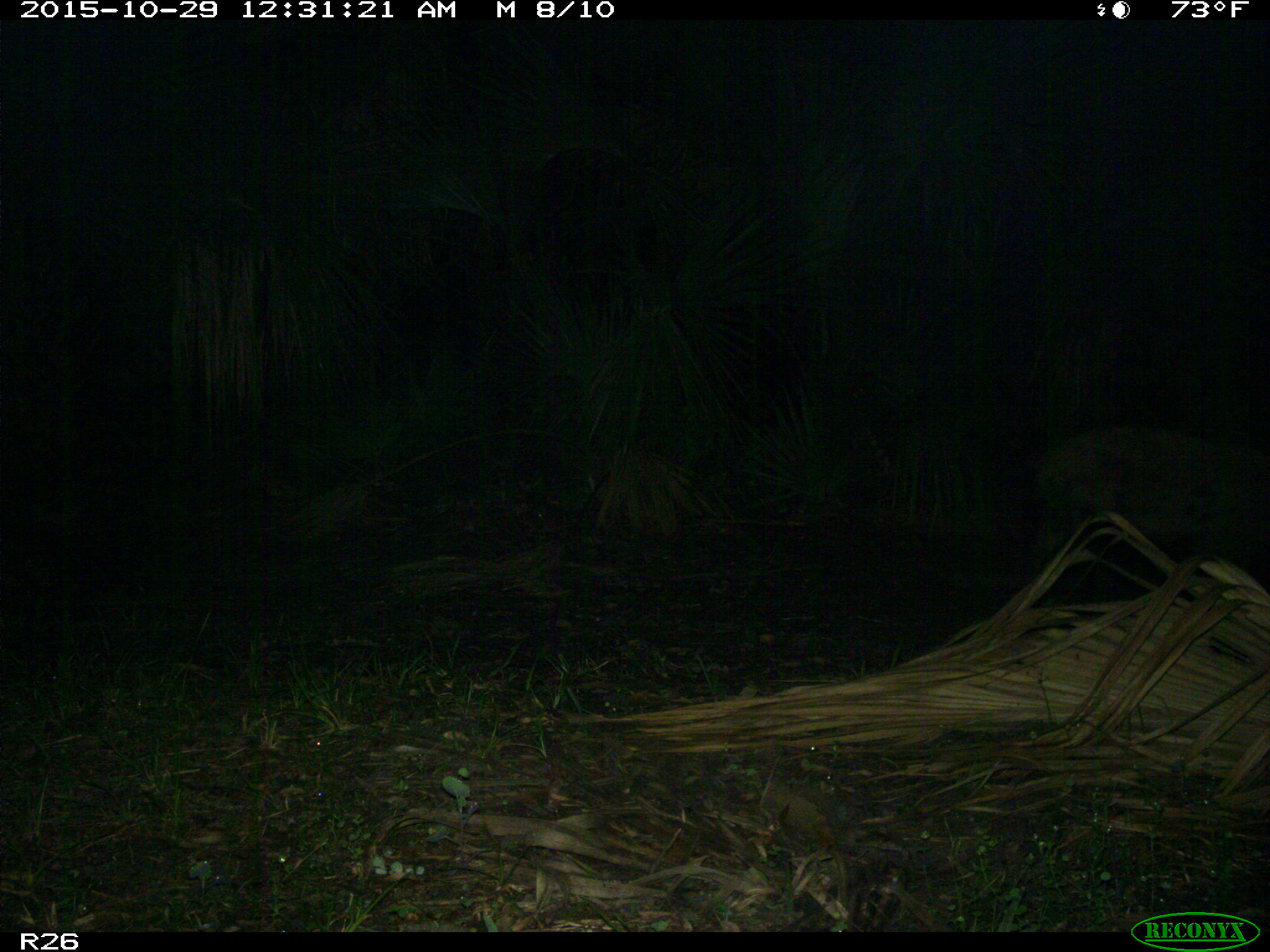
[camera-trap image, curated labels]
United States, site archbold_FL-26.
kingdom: Animalia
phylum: Chordata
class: Mammalia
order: Artiodactyla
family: Suidae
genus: Sus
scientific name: Sus scrofa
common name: wild boar